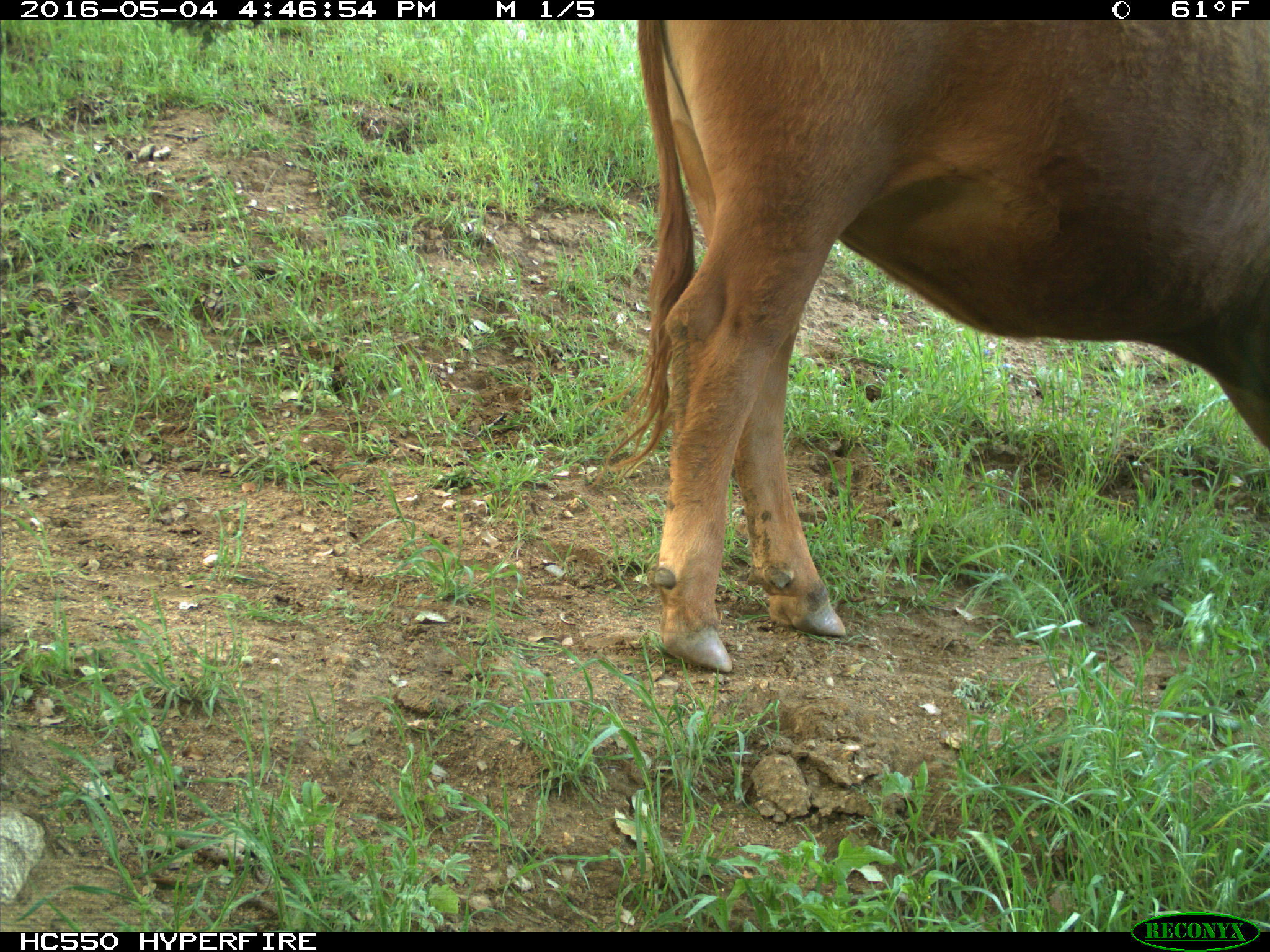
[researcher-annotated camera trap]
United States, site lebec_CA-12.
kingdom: Animalia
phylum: Chordata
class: Mammalia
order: Artiodactyla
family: Bovidae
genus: Bos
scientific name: Bos taurus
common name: domestic cow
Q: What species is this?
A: Bos taurus (domestic cow).